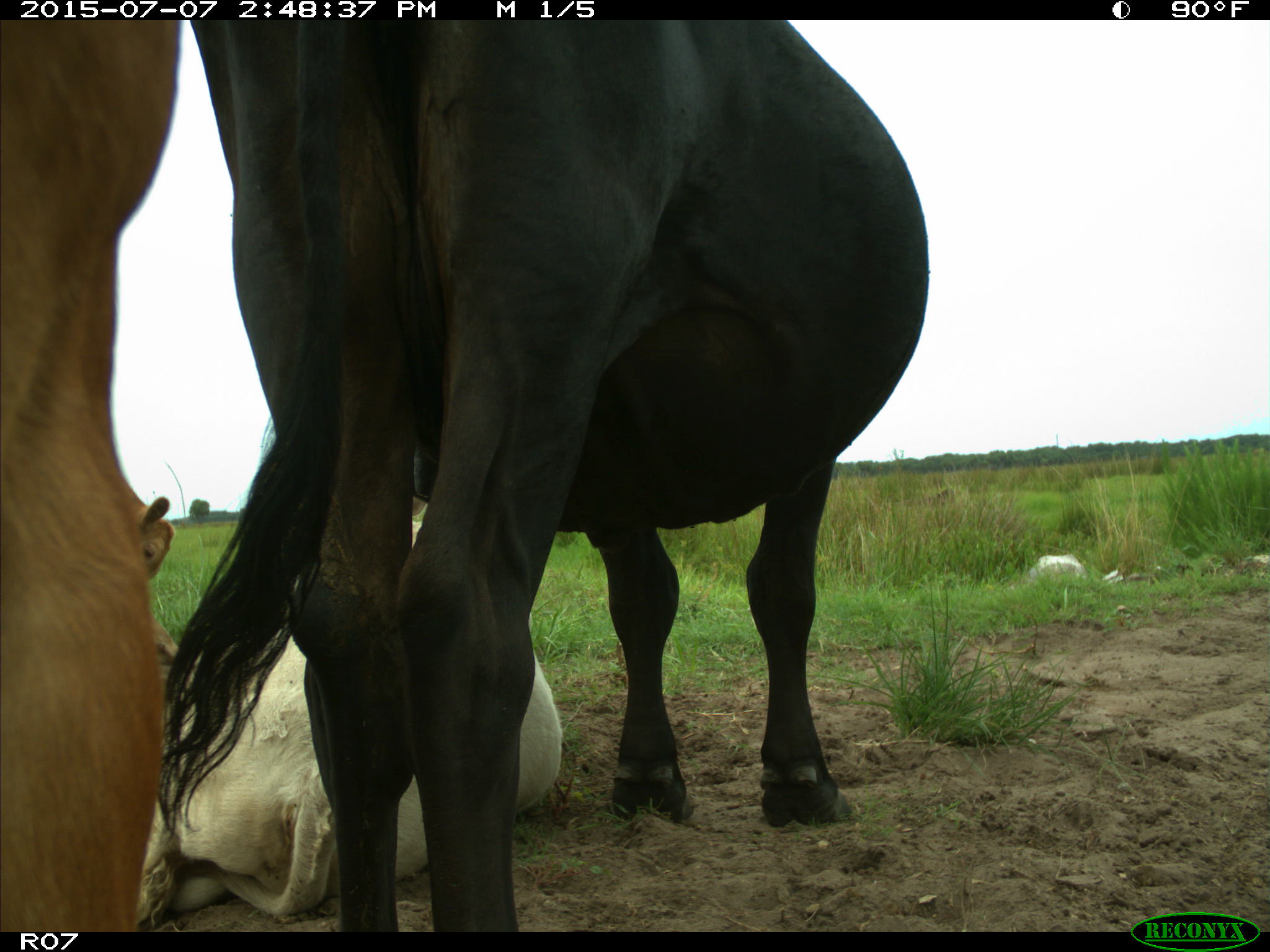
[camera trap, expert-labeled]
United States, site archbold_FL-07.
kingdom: Animalia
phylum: Chordata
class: Mammalia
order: Artiodactyla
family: Bovidae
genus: Bos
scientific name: Bos taurus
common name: domestic cow